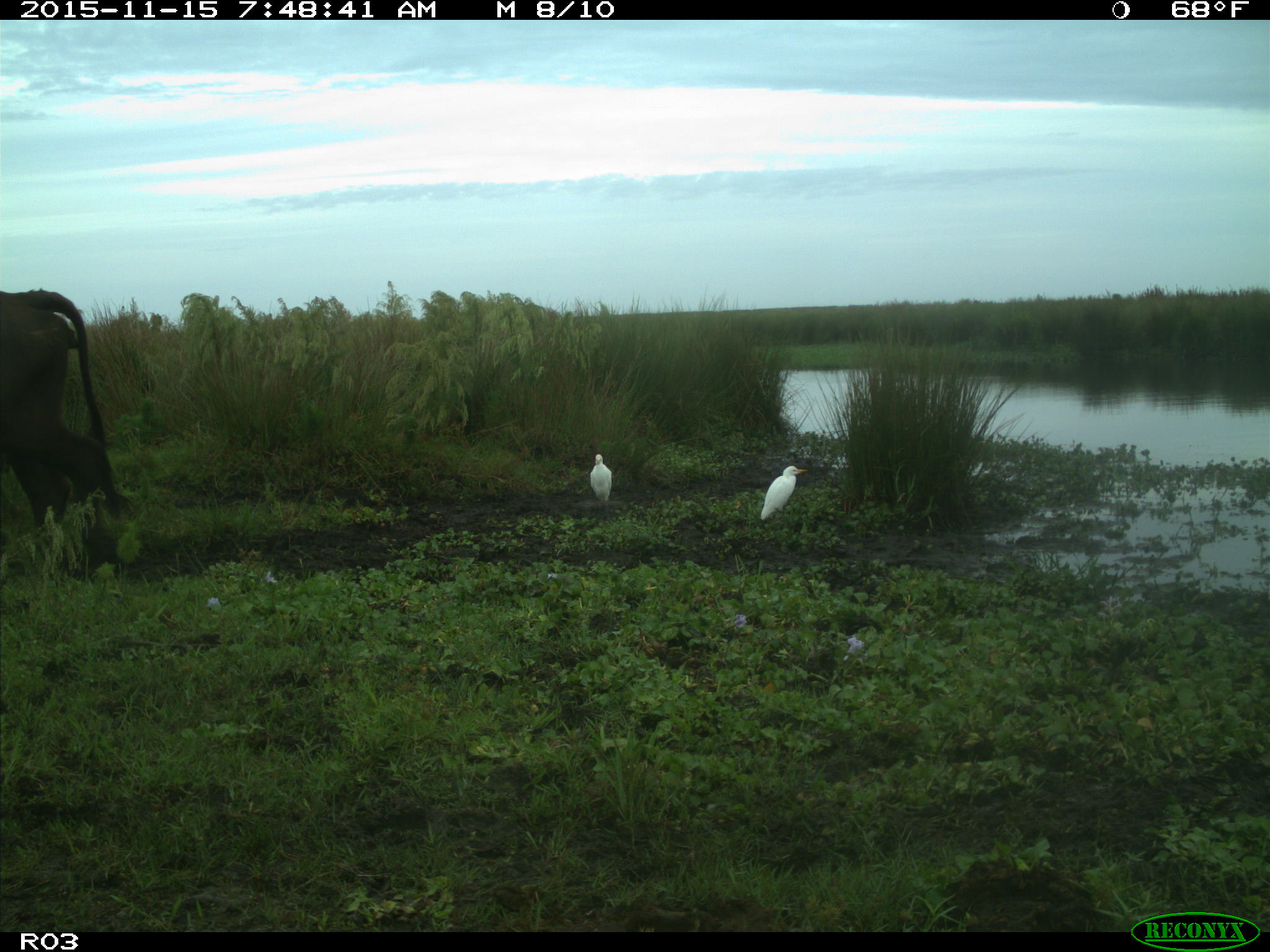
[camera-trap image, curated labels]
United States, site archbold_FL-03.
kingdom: Animalia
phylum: Chordata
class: Mammalia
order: Artiodactyla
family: Bovidae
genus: Bos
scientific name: Bos taurus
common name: domestic cow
Bos taurus (domestic cow).